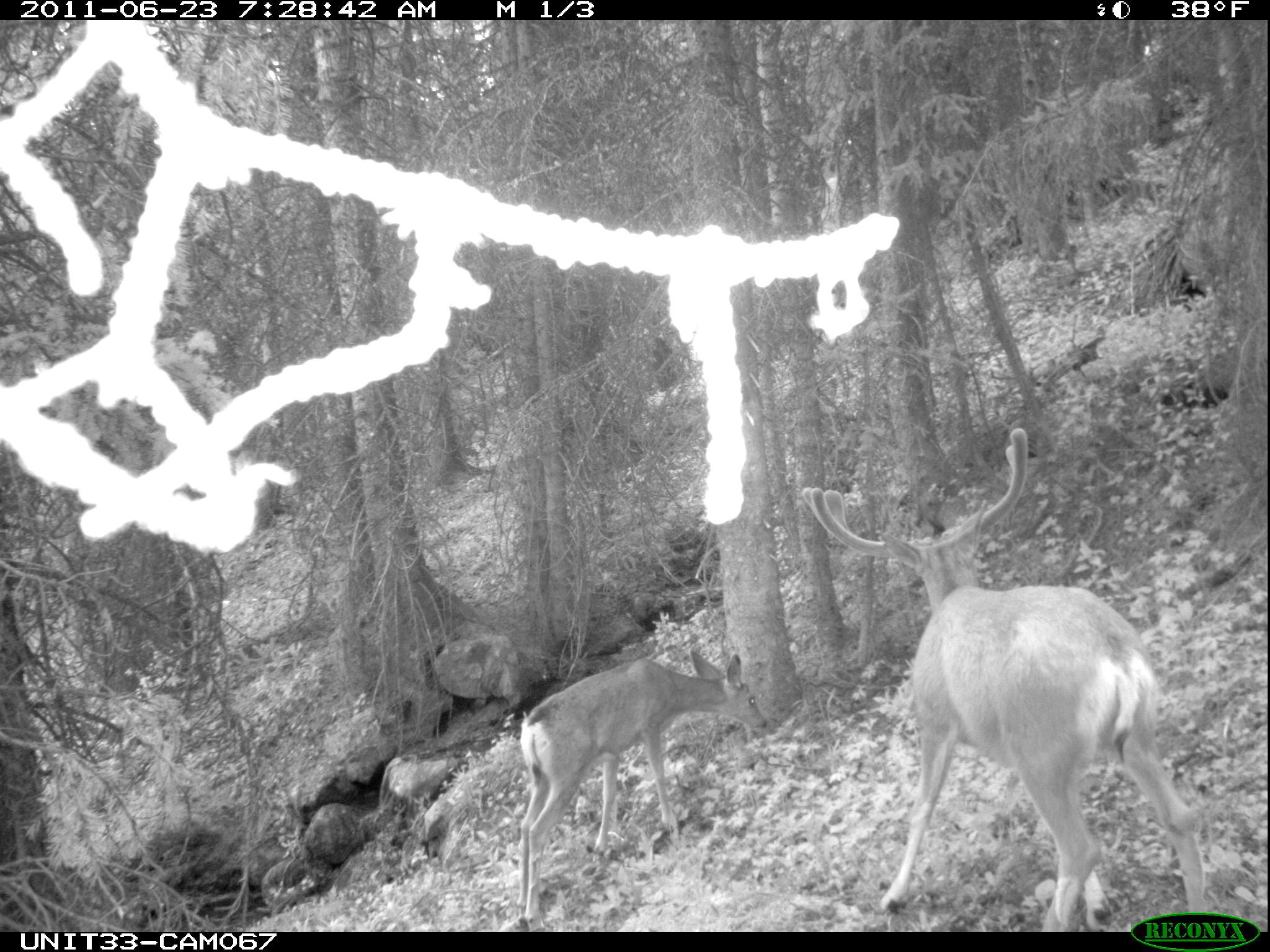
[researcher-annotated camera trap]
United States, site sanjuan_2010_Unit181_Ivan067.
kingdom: Animalia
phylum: Chordata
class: Mammalia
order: Artiodactyla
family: Cervidae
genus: Odocoileus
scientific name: Odocoileus hemionus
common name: mule deer